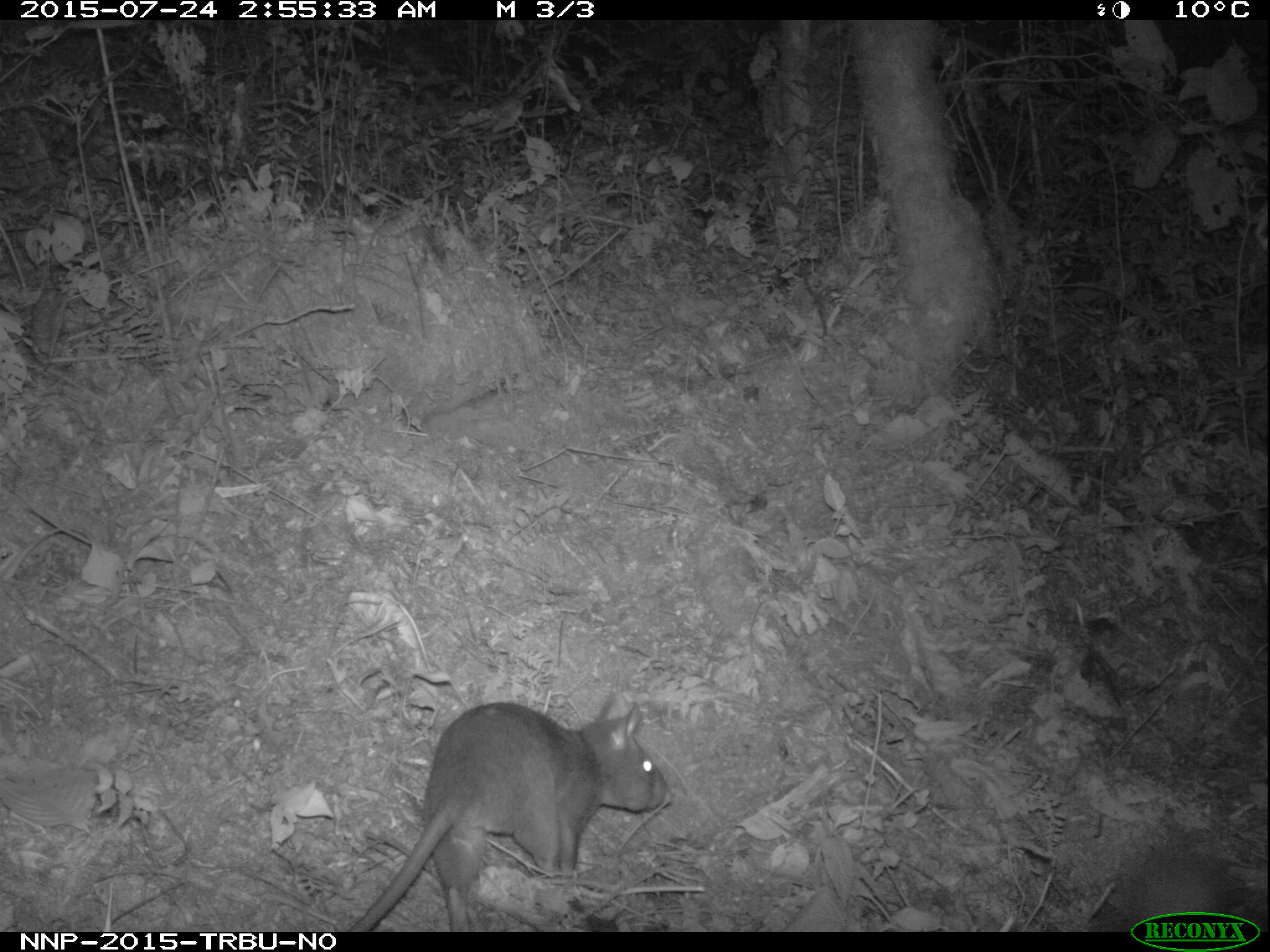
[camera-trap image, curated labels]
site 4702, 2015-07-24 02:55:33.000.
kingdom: Animalia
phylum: Chordata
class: Mammalia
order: Rodentia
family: Nesomyidae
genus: Cricetomys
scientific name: Cricetomys gambianus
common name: african giant pouched rat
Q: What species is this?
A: Cricetomys gambianus (african giant pouched rat).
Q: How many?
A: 1.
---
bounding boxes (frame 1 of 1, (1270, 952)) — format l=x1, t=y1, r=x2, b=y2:
cricetomys gambianus: l=342, t=690, r=668, b=932